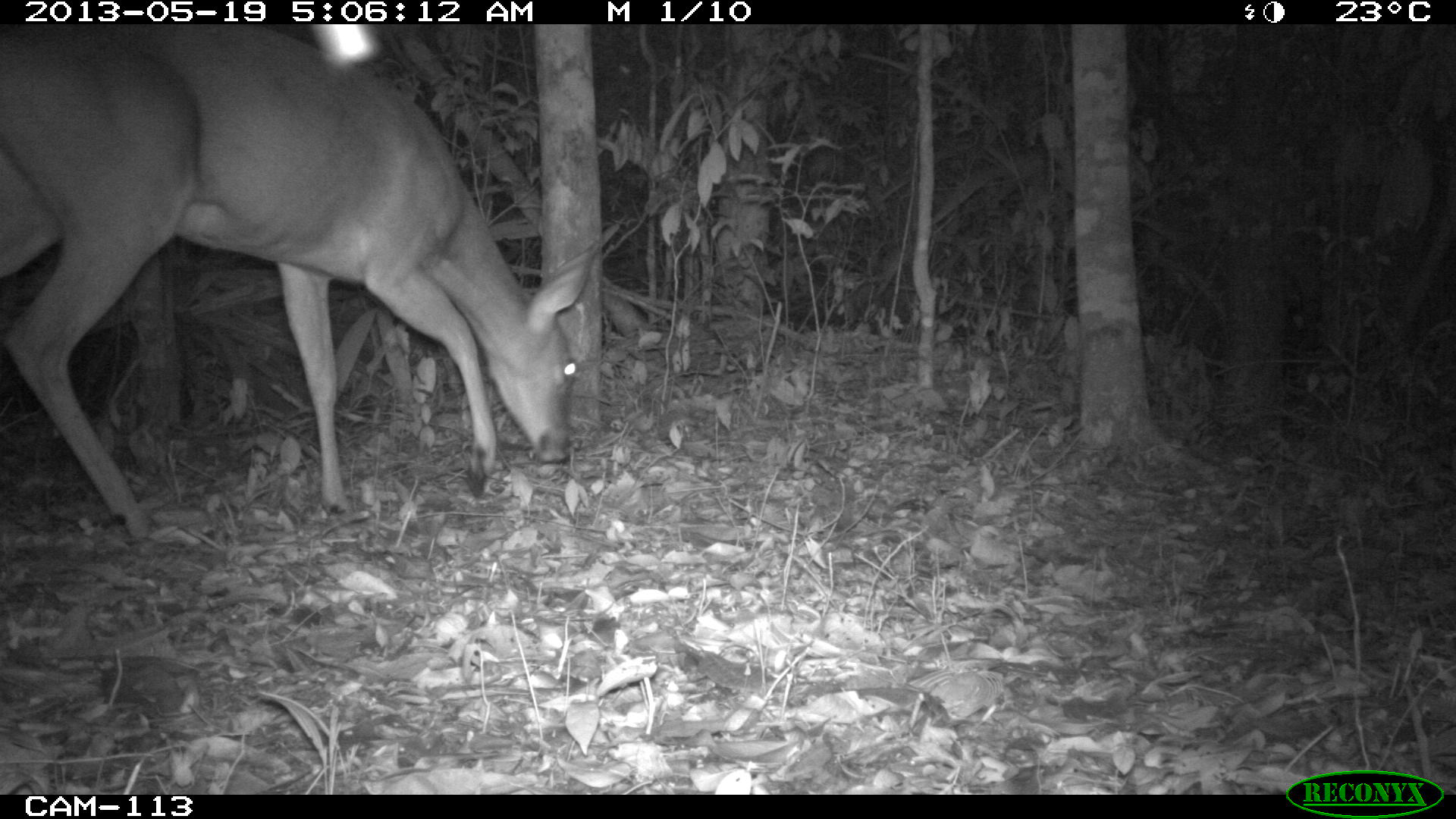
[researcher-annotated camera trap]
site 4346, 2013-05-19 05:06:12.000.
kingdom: Animalia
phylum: Chordata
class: Mammalia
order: Artiodactyla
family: Cervidae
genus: Odocoileus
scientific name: Odocoileus virginianus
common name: white-tailed deer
Odocoileus virginianus (white-tailed deer), count 1, sex female.